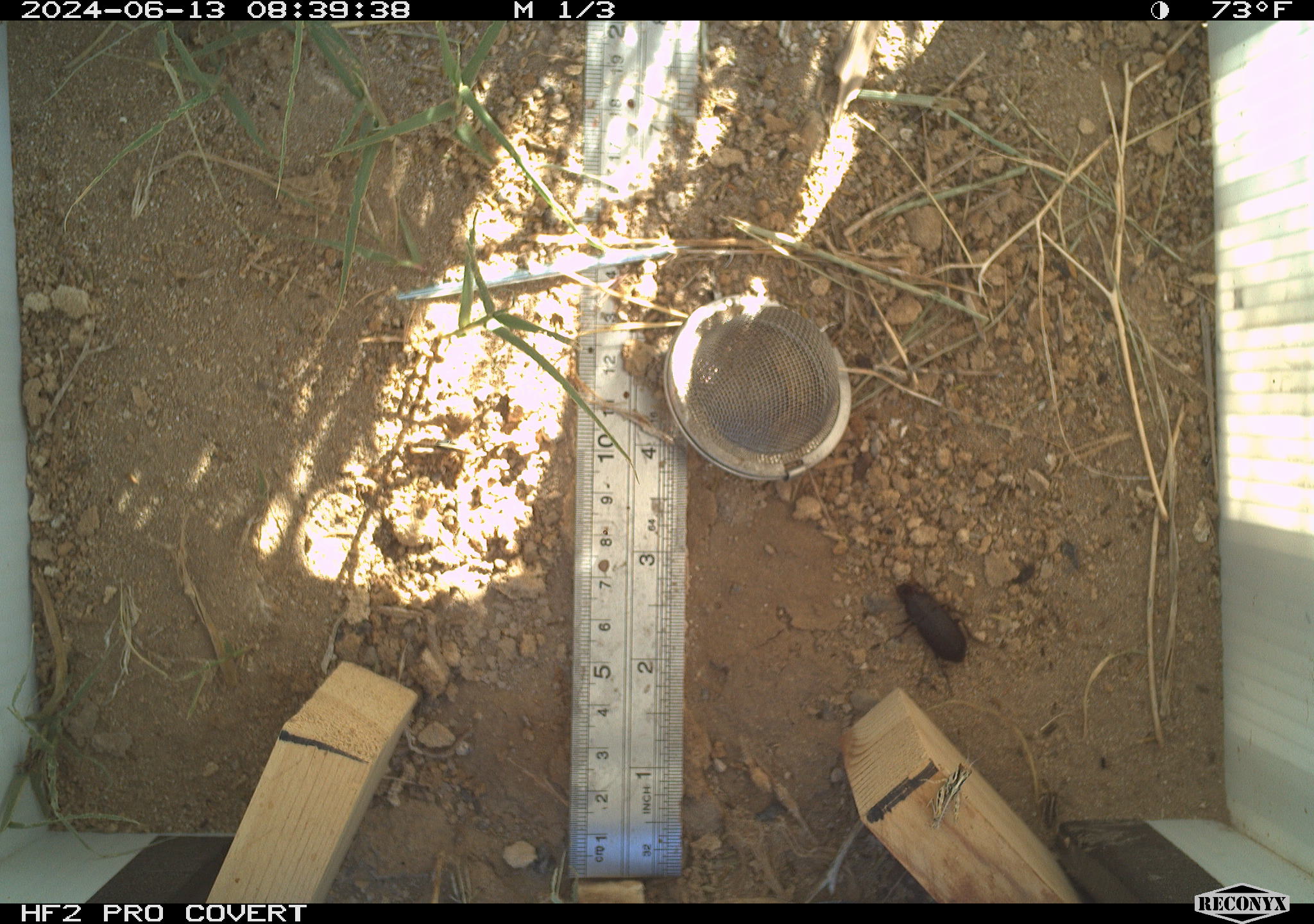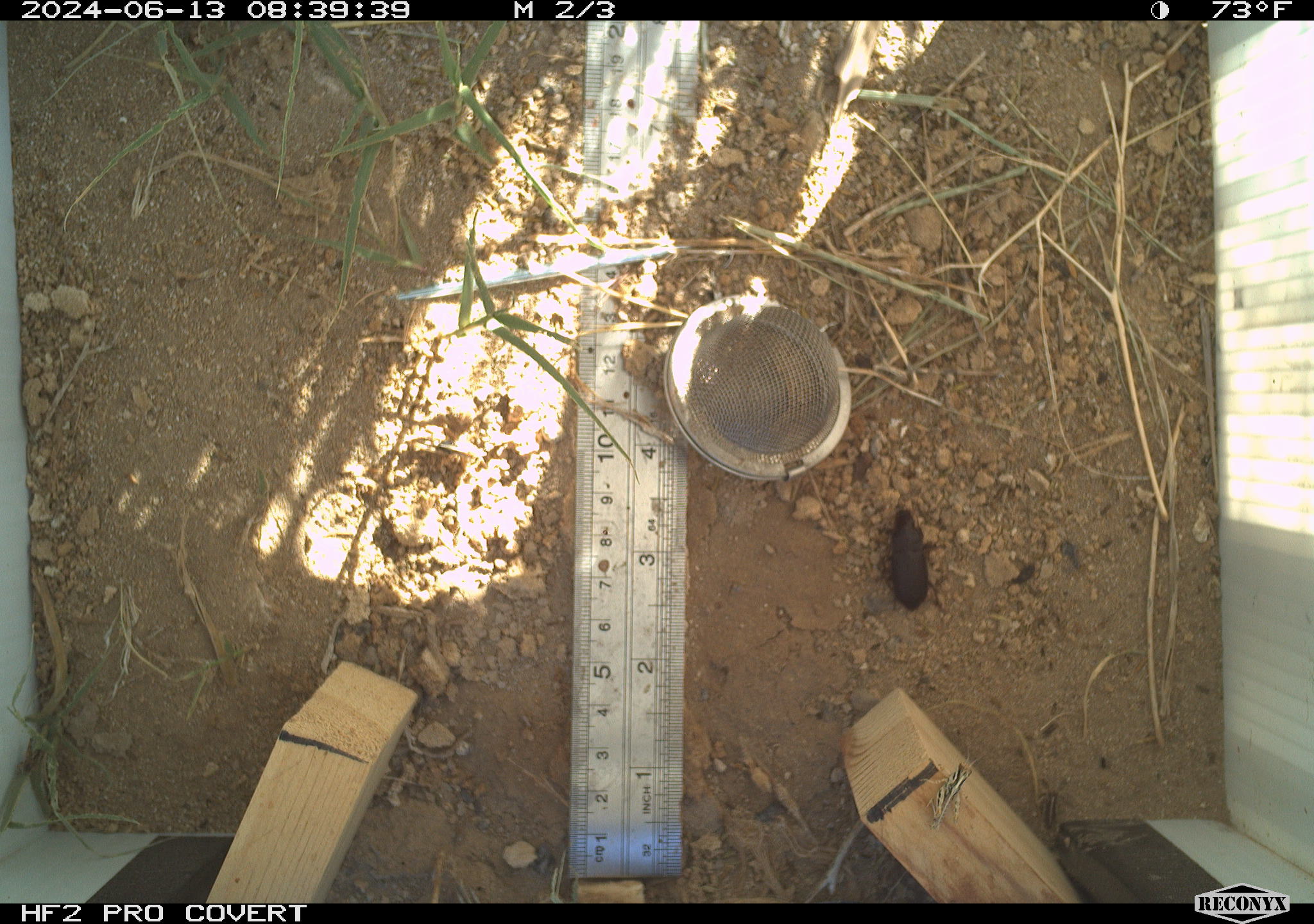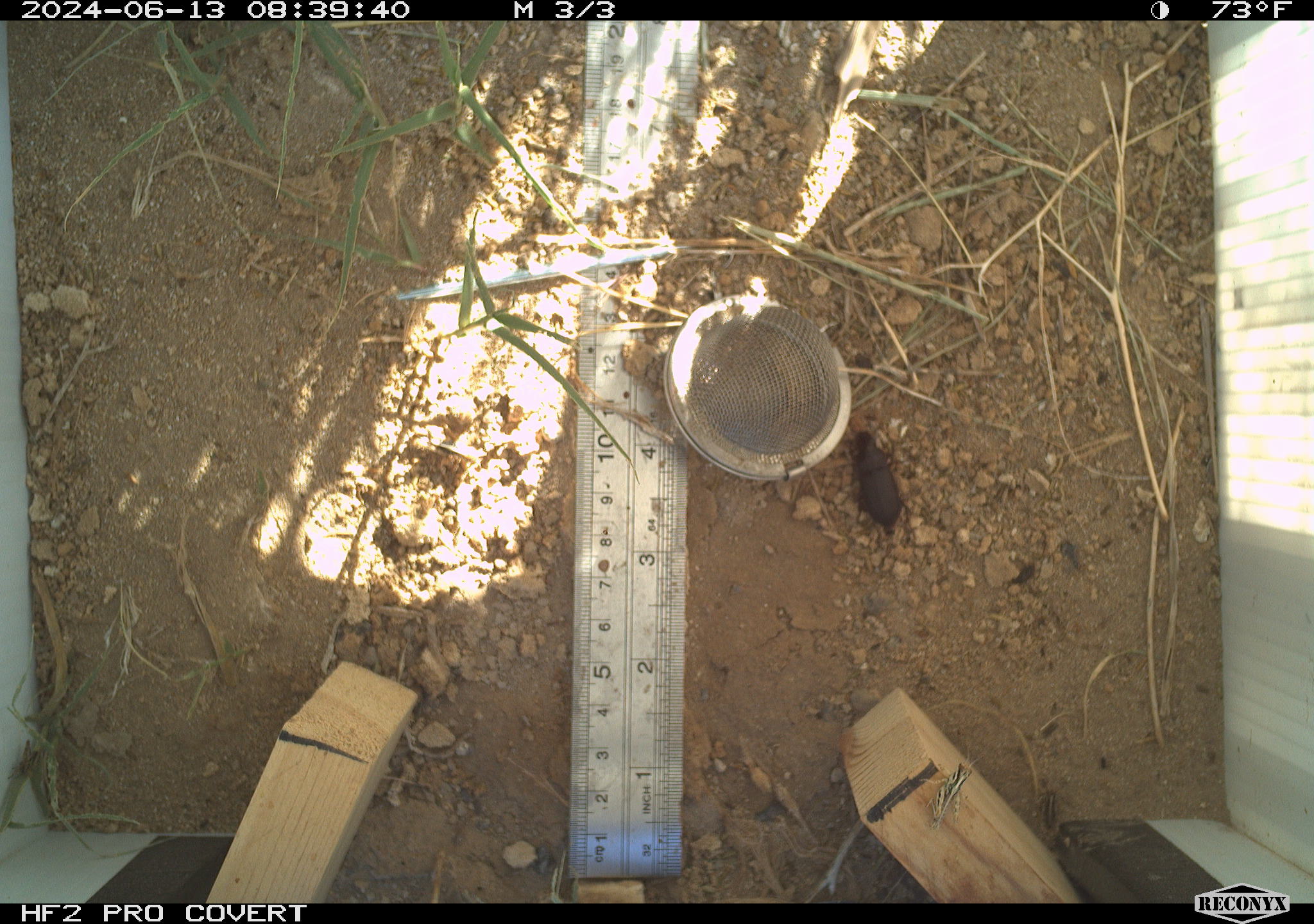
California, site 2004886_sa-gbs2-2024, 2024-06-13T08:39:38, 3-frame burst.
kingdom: Animalia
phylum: Arthropoda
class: Insecta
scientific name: Insecta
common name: insect